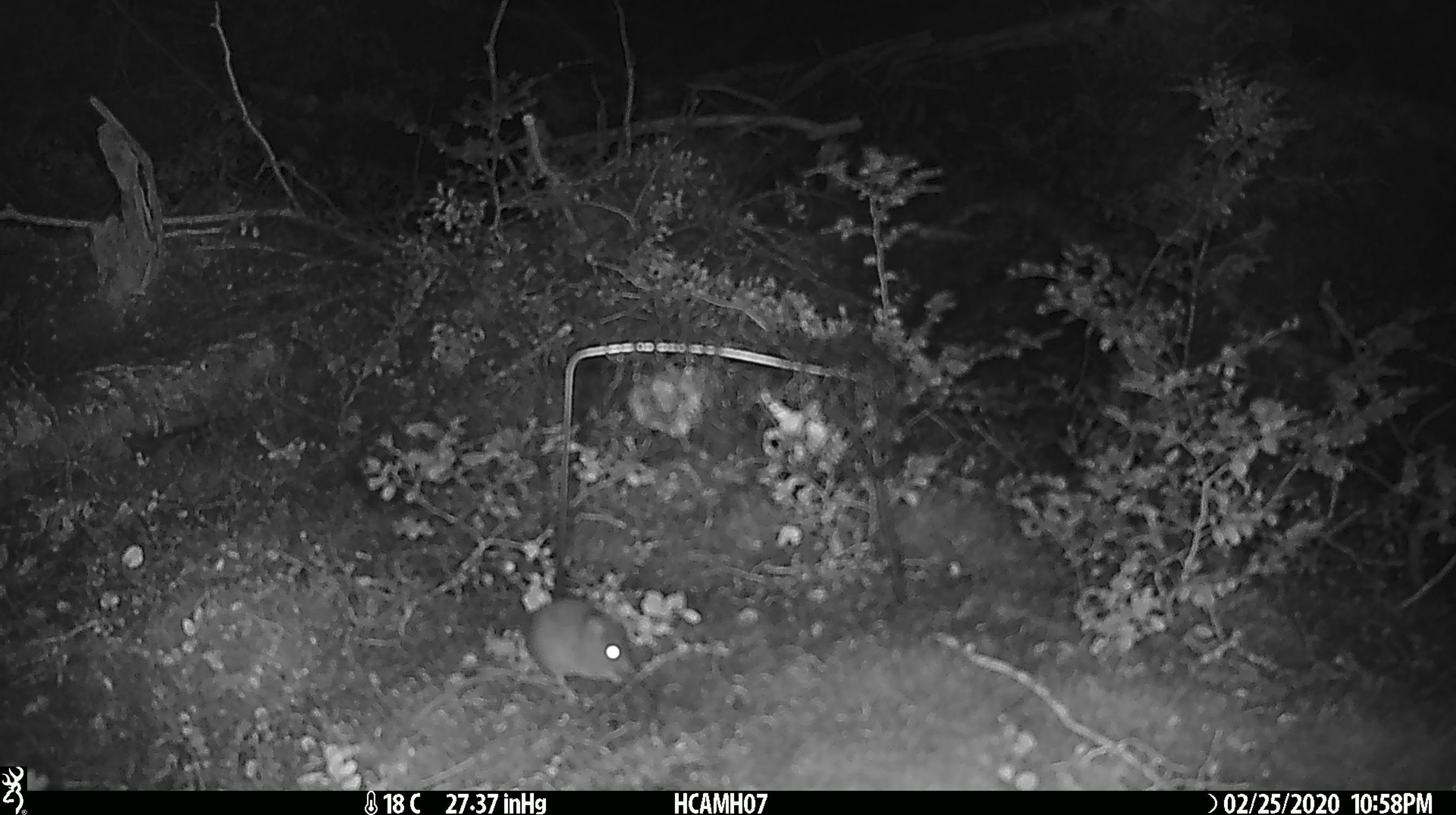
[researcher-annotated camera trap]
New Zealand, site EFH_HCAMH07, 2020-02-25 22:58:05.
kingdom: Animalia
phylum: Chordata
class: Mammalia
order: Rodentia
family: Muridae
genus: Mus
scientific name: Mus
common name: mouse